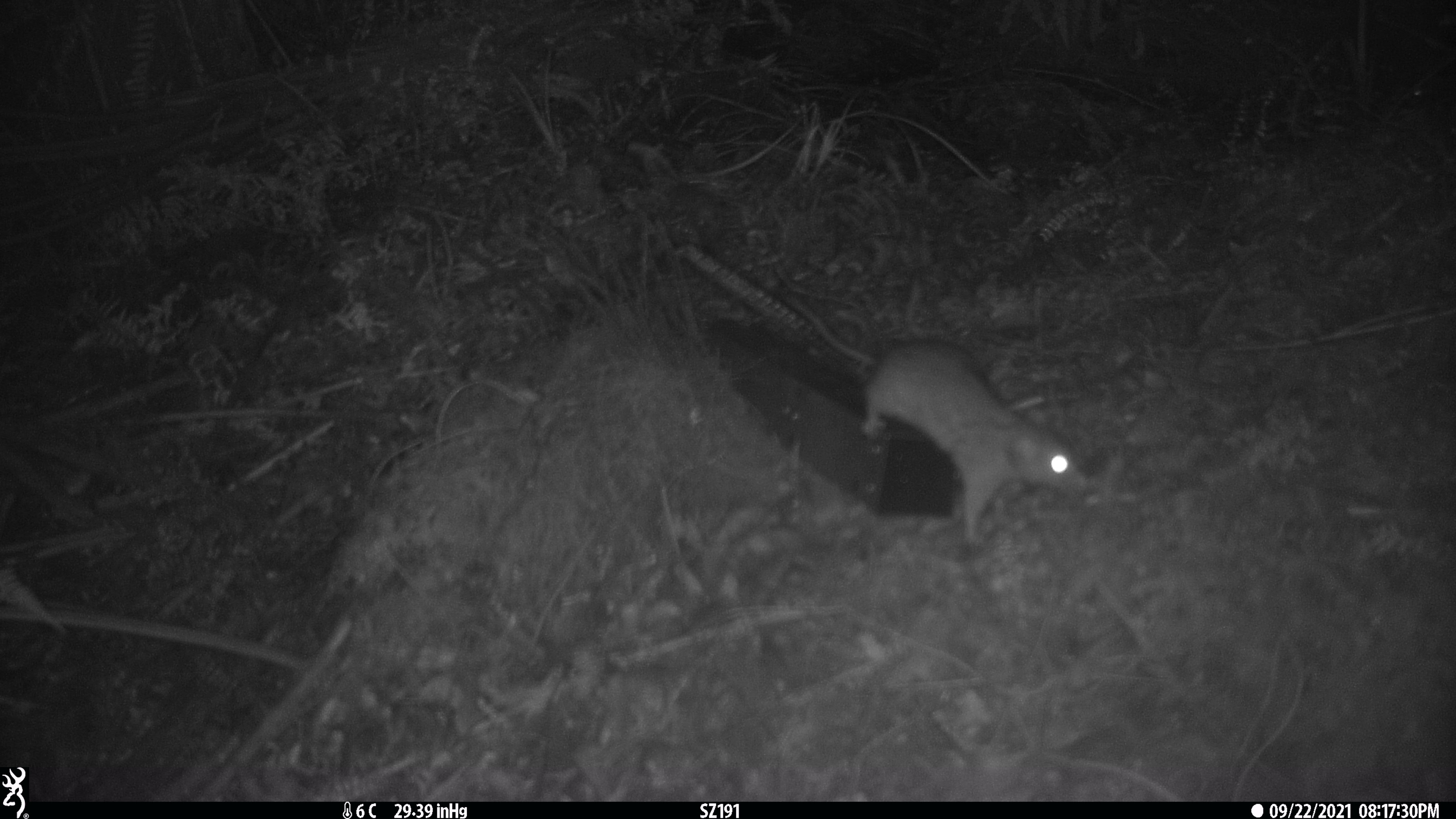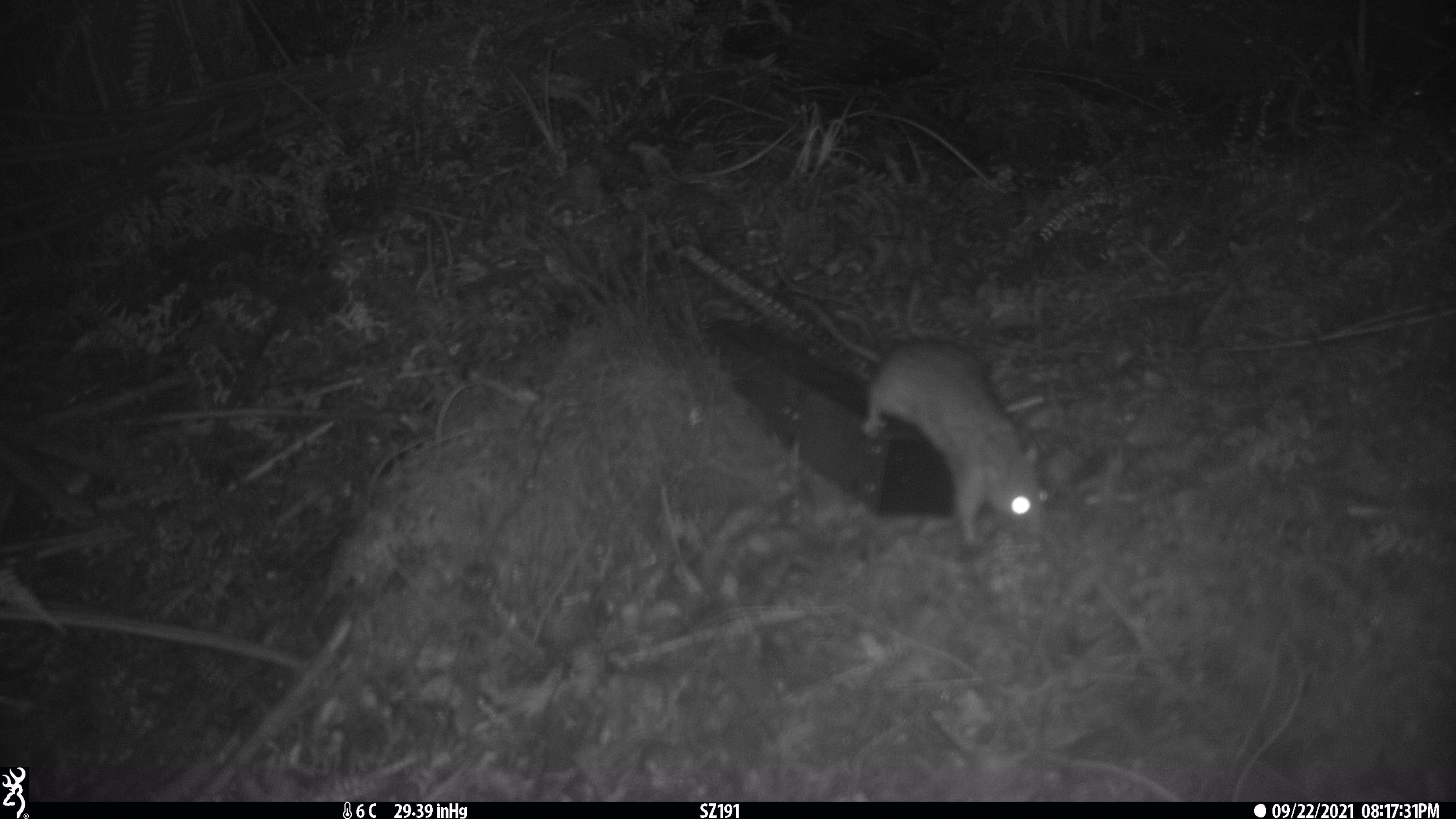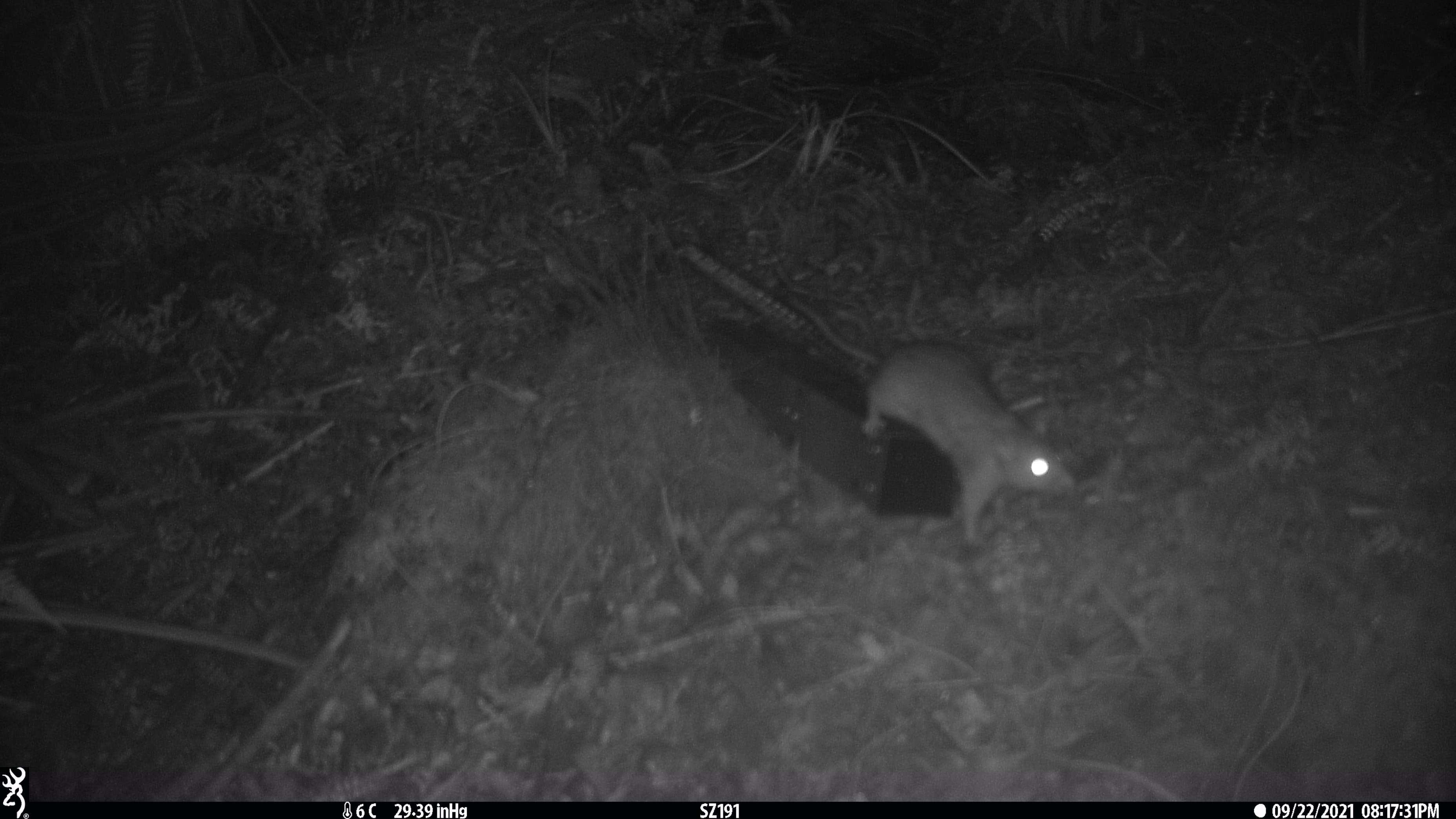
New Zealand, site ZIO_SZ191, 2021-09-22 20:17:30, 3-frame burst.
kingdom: Animalia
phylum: Chordata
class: Mammalia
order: Rodentia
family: Muridae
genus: Rattus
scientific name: Rattus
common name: rat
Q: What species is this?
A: Rat (Rattus).